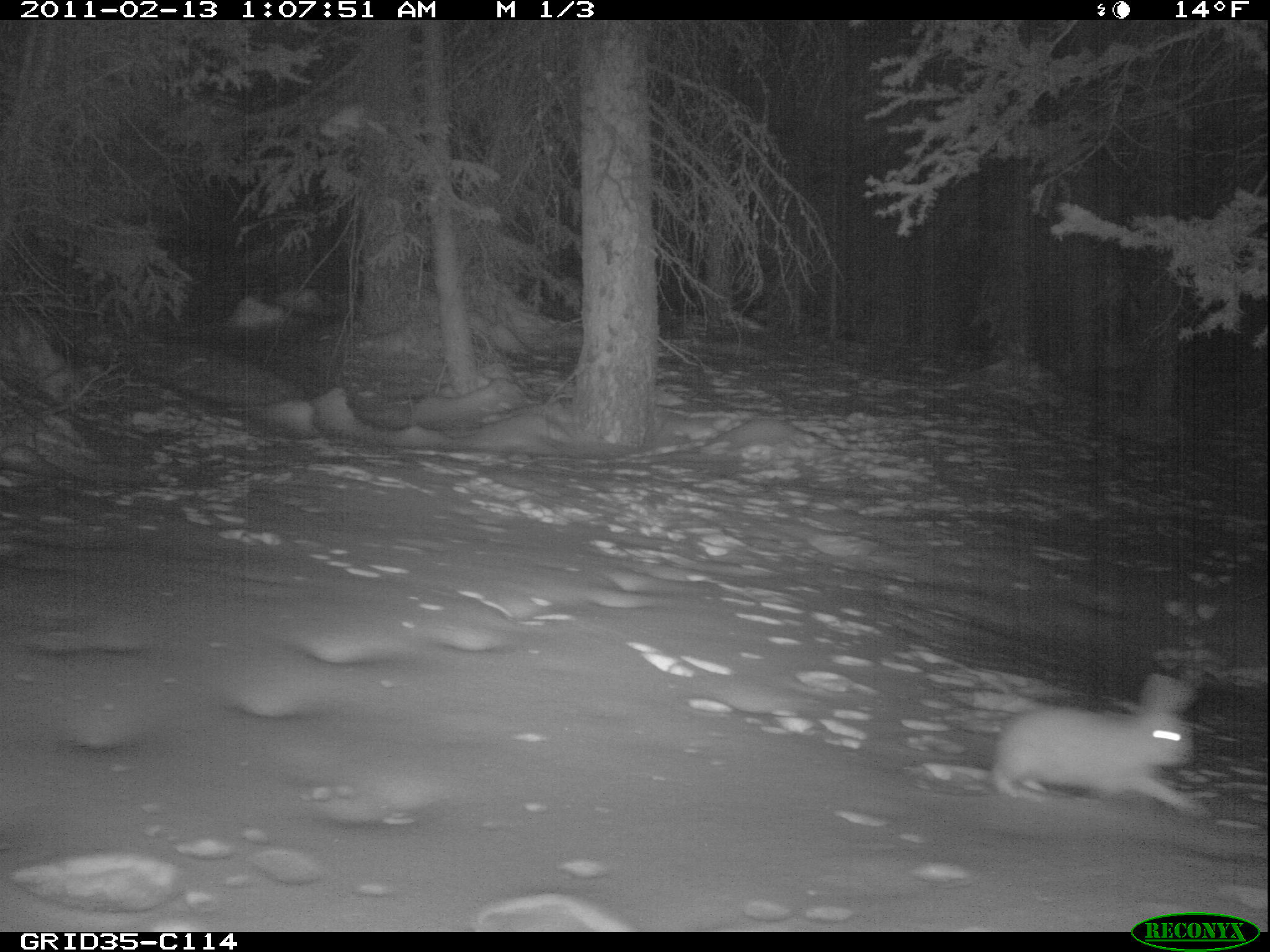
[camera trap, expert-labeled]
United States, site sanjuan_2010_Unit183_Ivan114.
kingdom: Animalia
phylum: Chordata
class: Mammalia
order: Lagomorpha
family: Leporidae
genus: Lepus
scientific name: Lepus americanus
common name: snowshoe hare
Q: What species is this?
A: Lepus americanus (snowshoe hare).